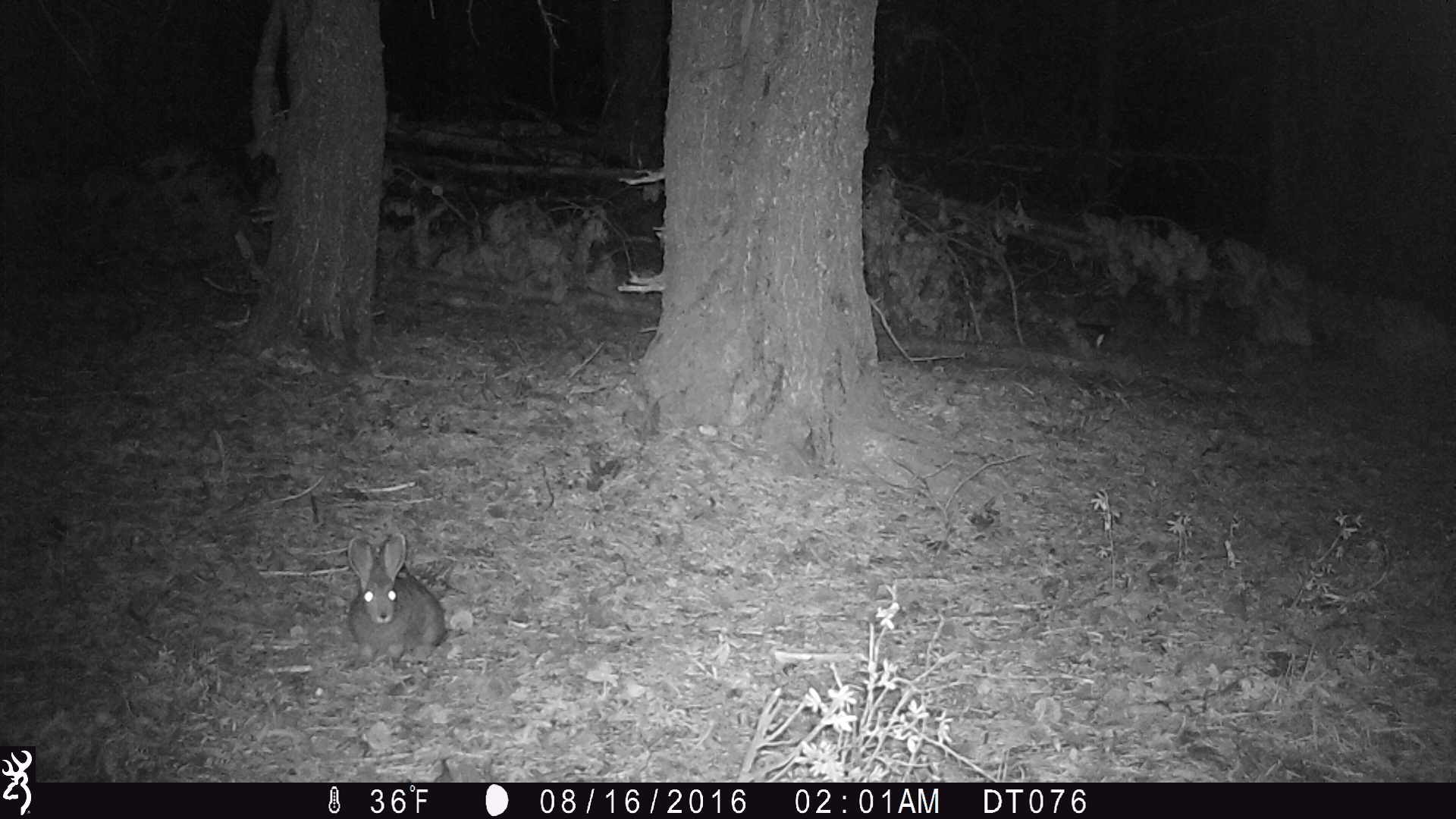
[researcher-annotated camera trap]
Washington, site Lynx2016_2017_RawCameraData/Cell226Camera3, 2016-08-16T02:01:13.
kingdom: Animalia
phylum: Chordata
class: Mammalia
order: Lagomorpha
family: Leporidae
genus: Lepus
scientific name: Lepus americanus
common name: snowshoe hare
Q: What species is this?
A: Lepus americanus (snowshoe hare).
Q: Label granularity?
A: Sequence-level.